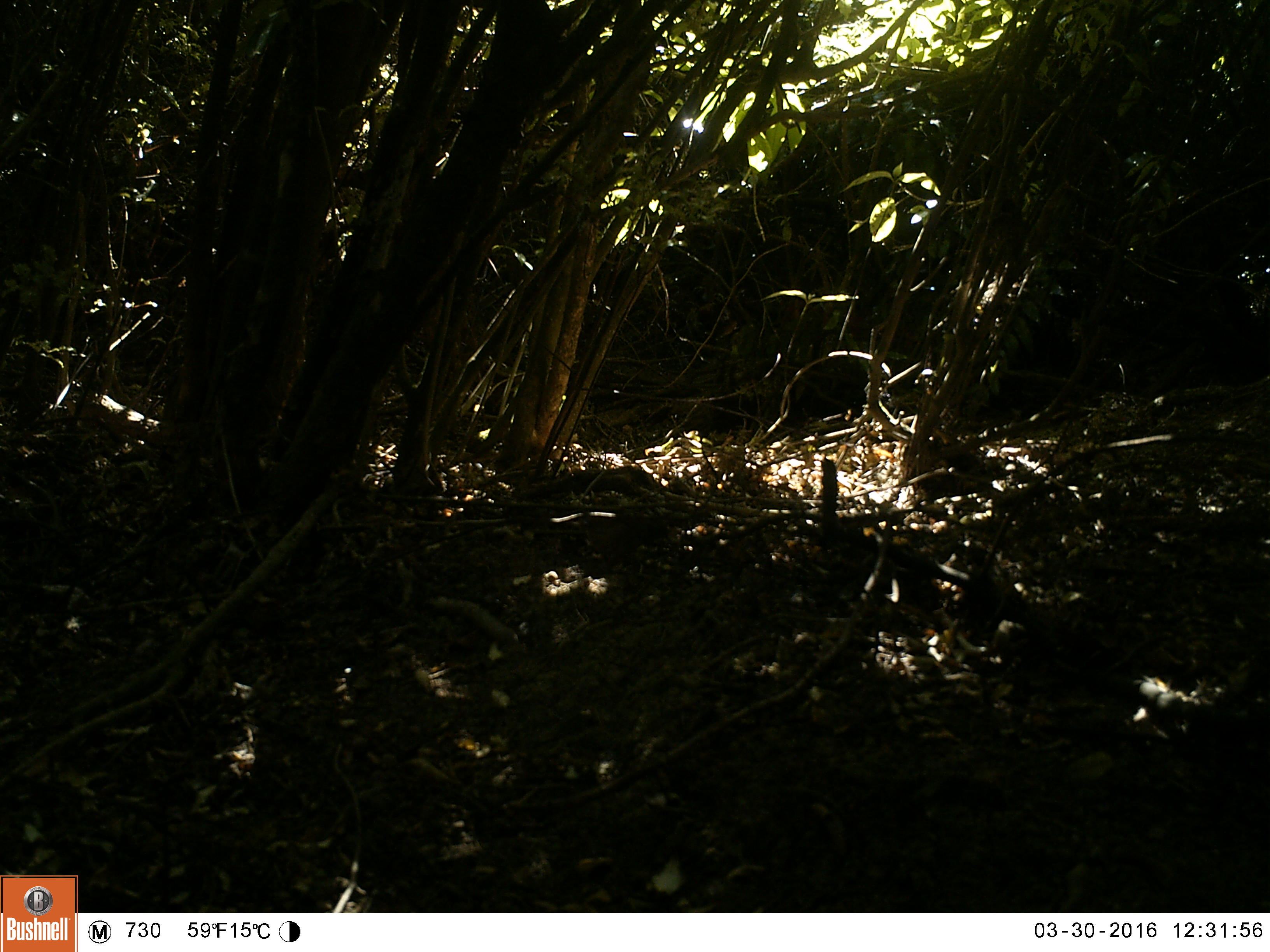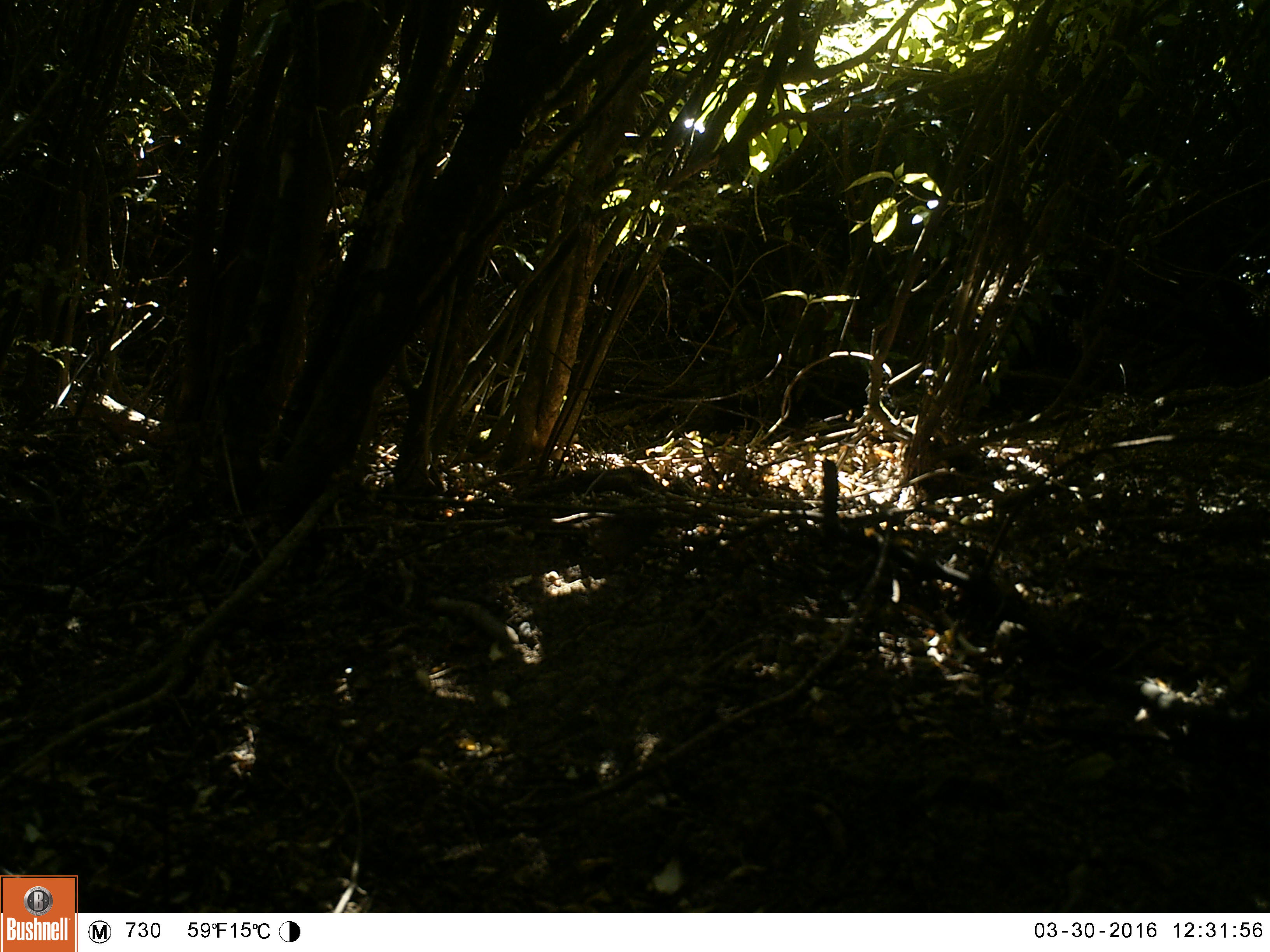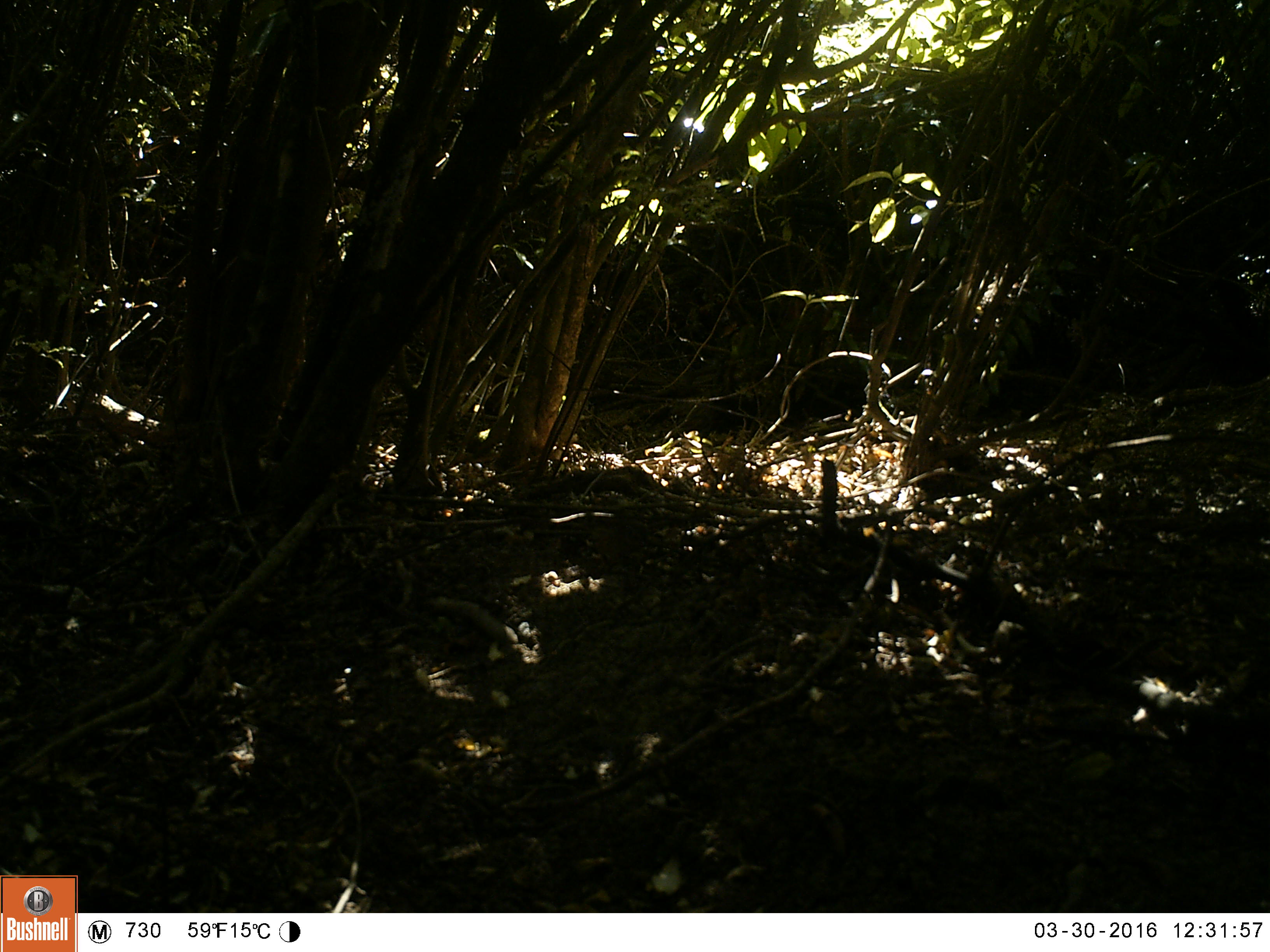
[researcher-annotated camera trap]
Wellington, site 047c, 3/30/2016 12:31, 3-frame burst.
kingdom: Animalia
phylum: Chordata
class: Aves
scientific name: Aves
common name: bird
Bird (Aves).